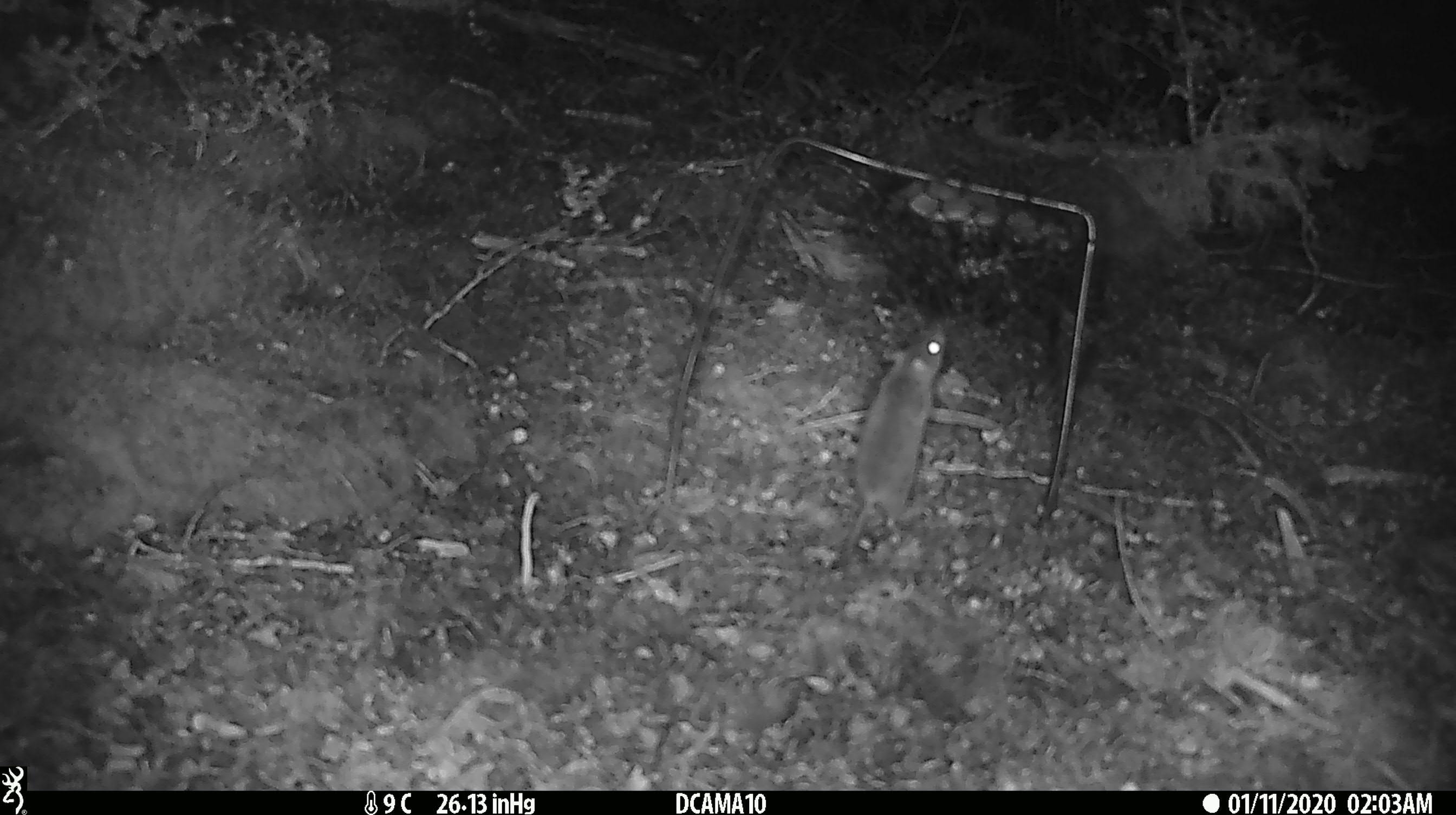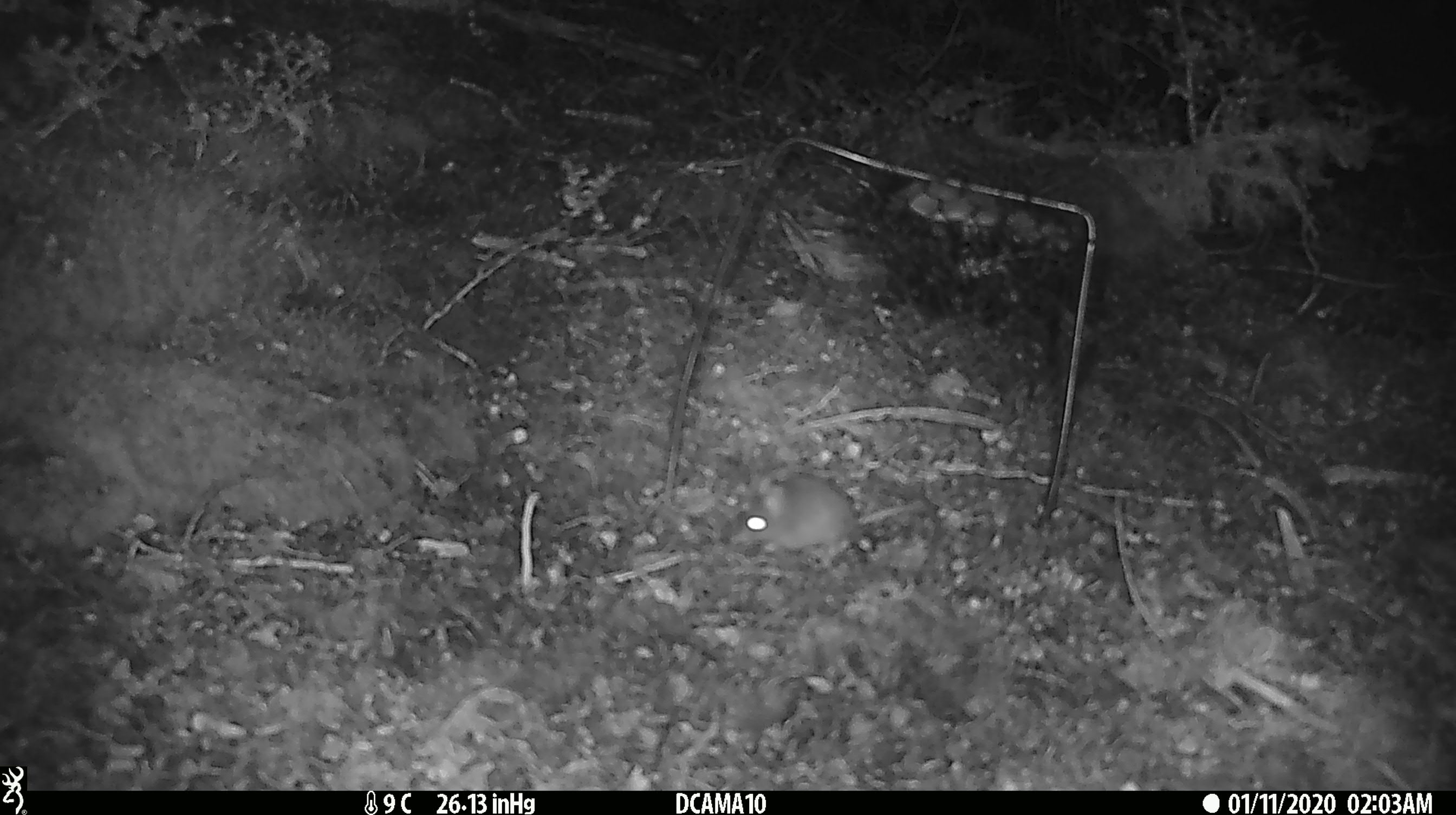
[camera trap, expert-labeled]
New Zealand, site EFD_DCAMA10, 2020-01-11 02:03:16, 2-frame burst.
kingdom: Animalia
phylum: Chordata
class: Mammalia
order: Rodentia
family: Muridae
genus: Mus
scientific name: Mus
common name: mouse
Mouse (Mus).